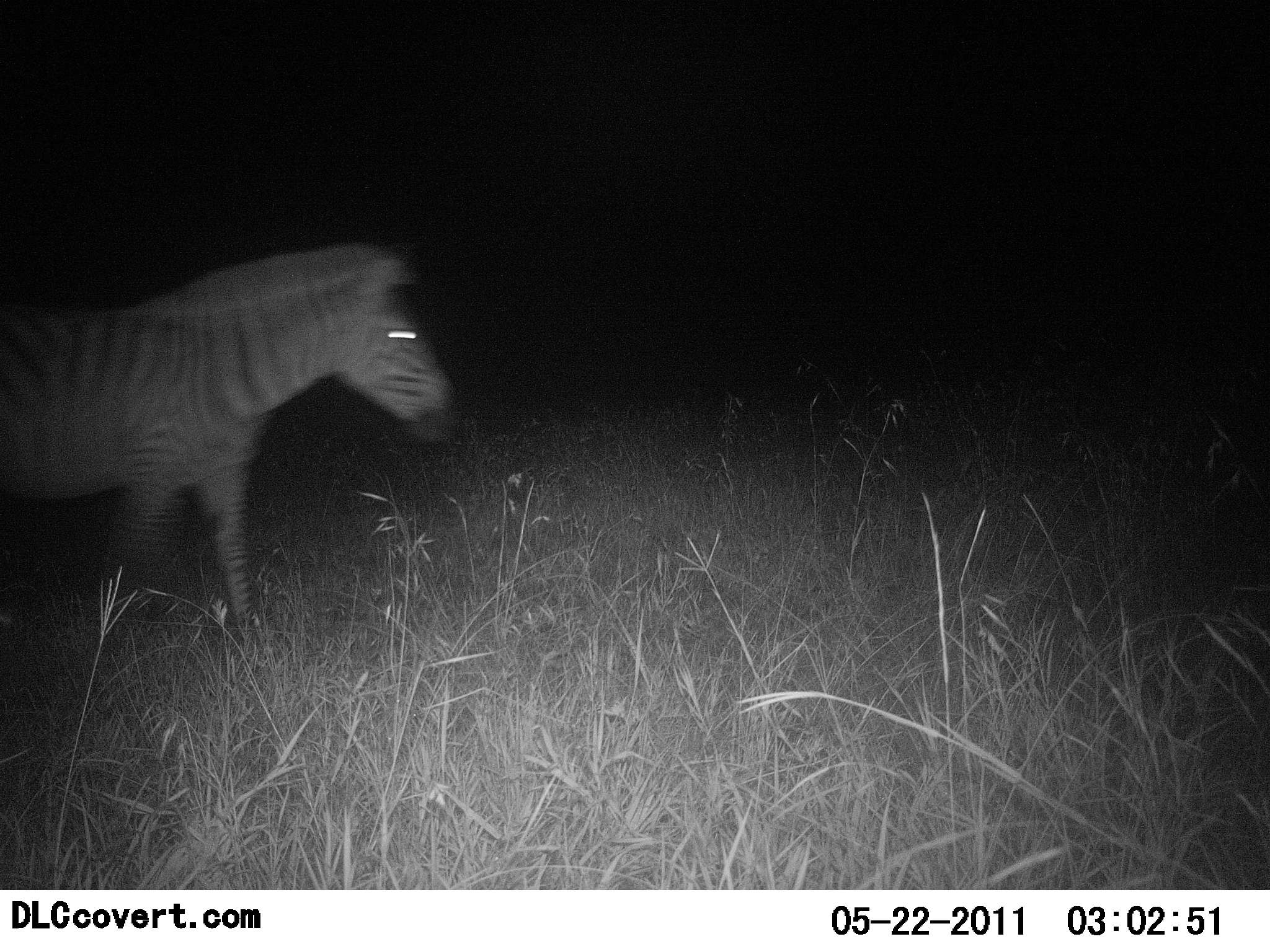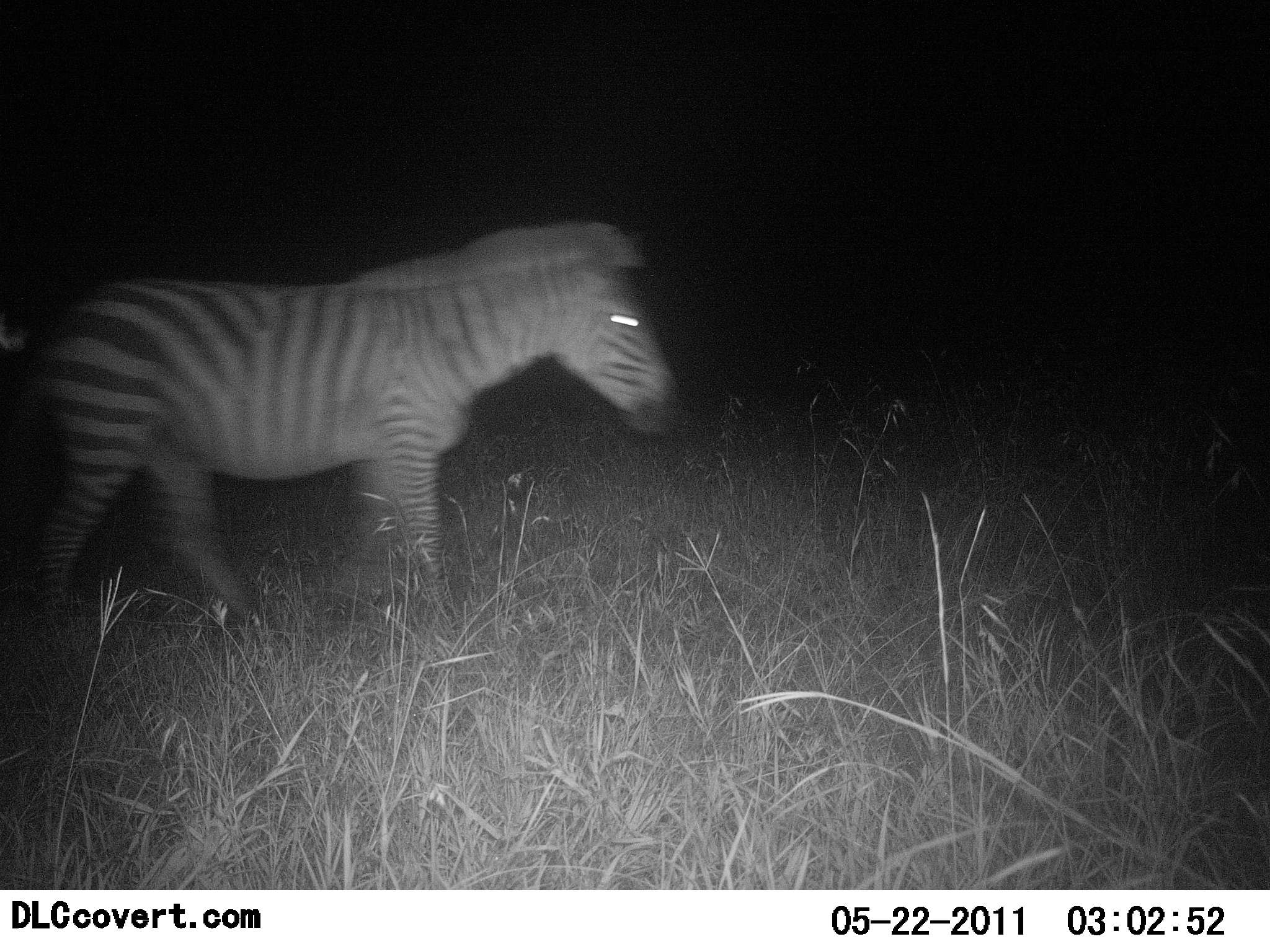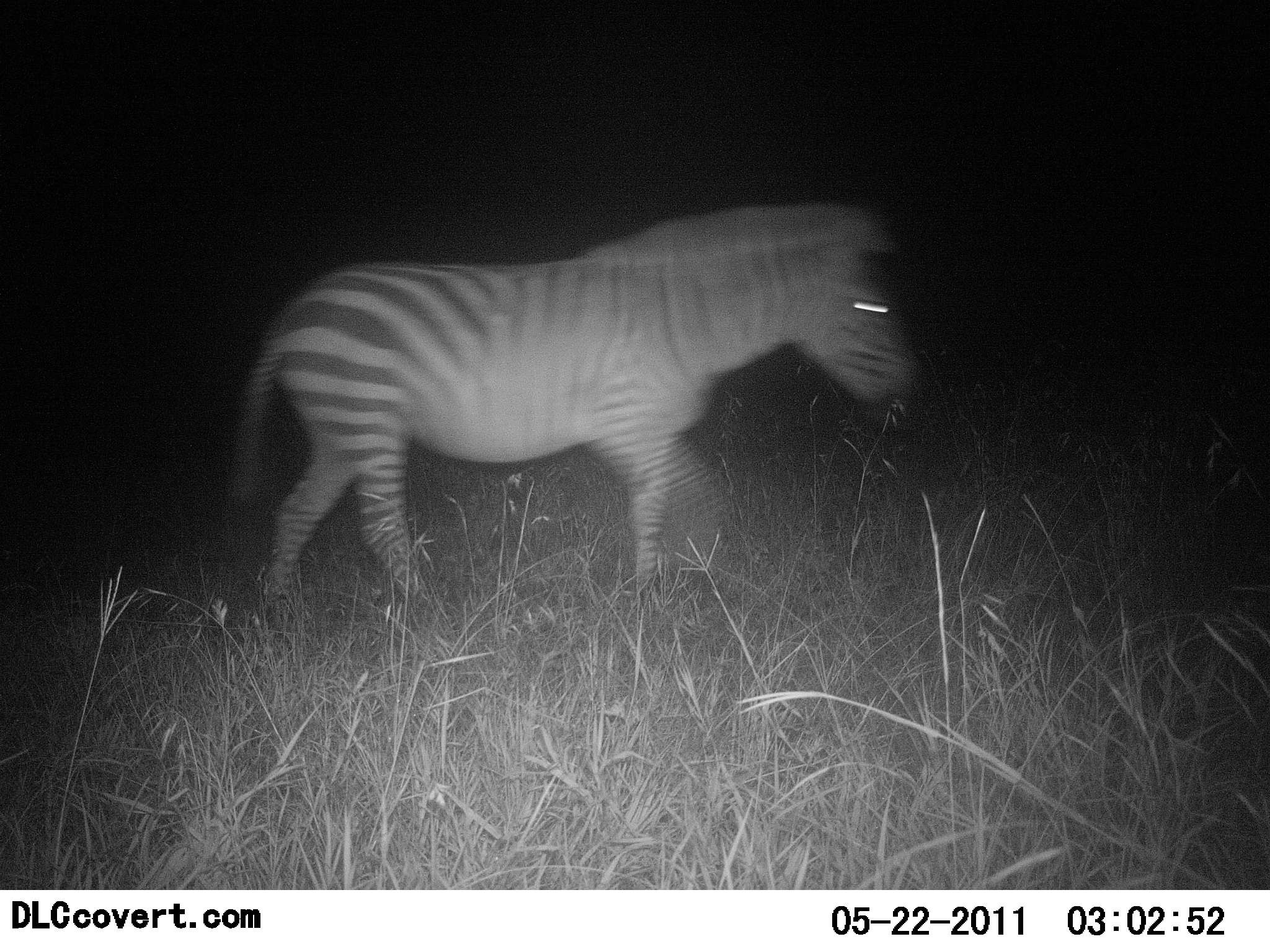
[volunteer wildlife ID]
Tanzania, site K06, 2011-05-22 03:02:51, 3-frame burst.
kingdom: Animalia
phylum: Chordata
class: Mammalia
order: Perissodactyla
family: Equidae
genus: Equus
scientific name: Equus quagga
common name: plains zebra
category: zebra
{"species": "zebra (plains zebra) (Equus quagga)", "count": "1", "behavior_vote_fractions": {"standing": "0%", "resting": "0%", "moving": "100%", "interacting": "0%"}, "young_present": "0%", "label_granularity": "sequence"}